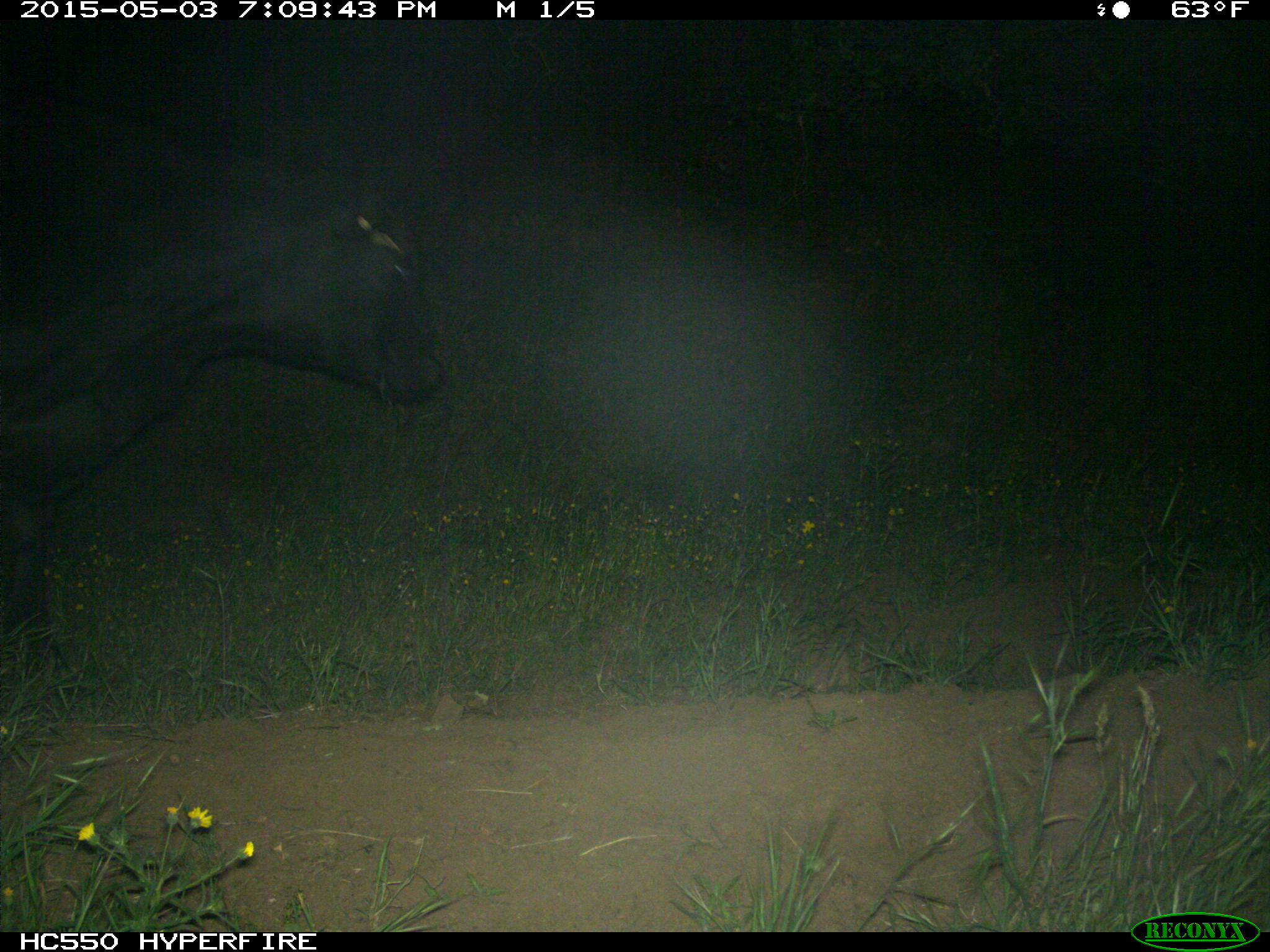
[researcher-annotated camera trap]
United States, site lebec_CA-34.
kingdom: Animalia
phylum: Chordata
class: Mammalia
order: Artiodactyla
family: Bovidae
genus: Bos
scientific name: Bos taurus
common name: domestic cow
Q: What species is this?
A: Bos taurus (domestic cow).